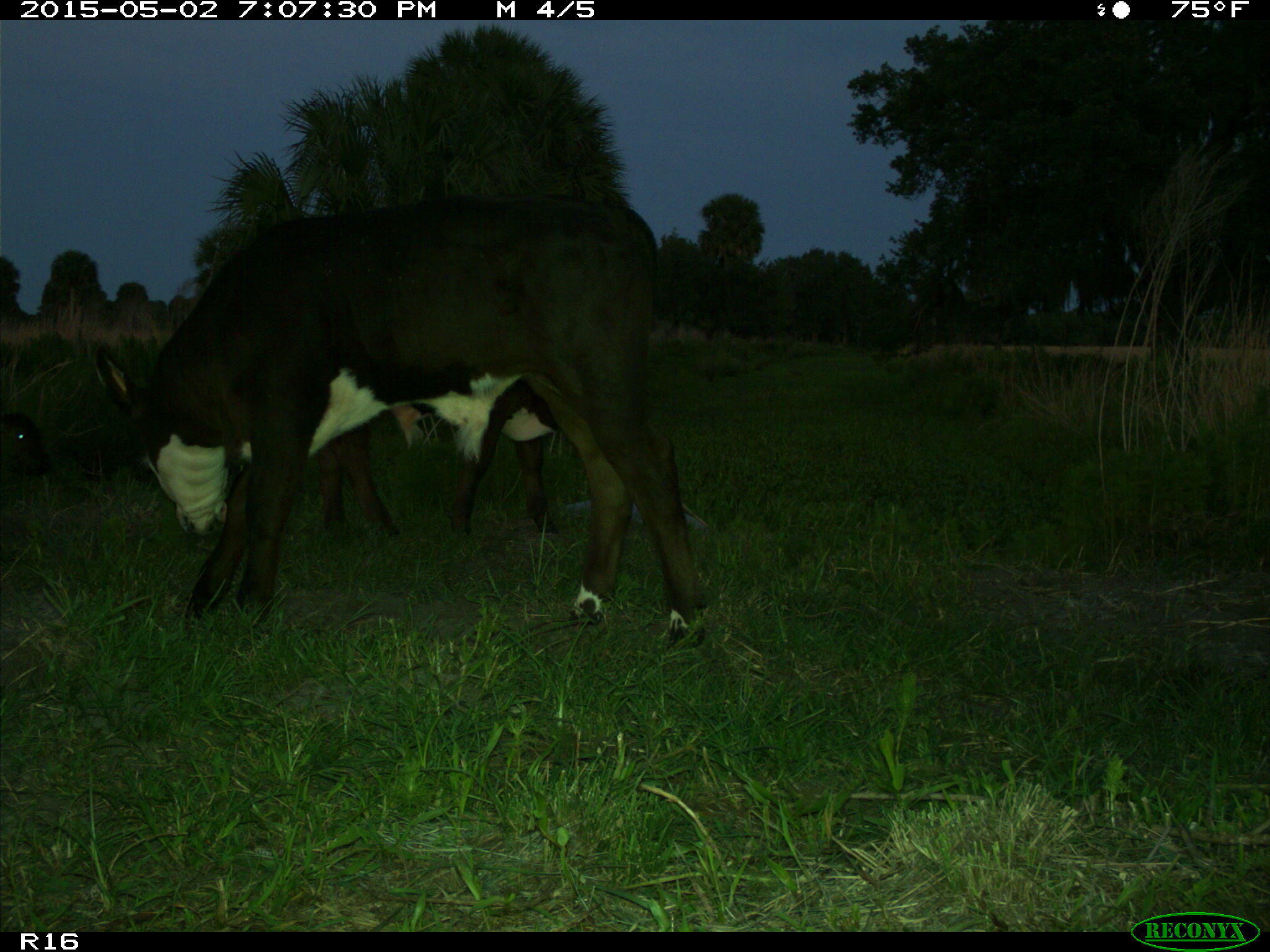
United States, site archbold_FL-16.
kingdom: Animalia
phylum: Chordata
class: Mammalia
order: Artiodactyla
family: Bovidae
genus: Bos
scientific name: Bos taurus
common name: domestic cow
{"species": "Bos taurus (domestic cow)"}